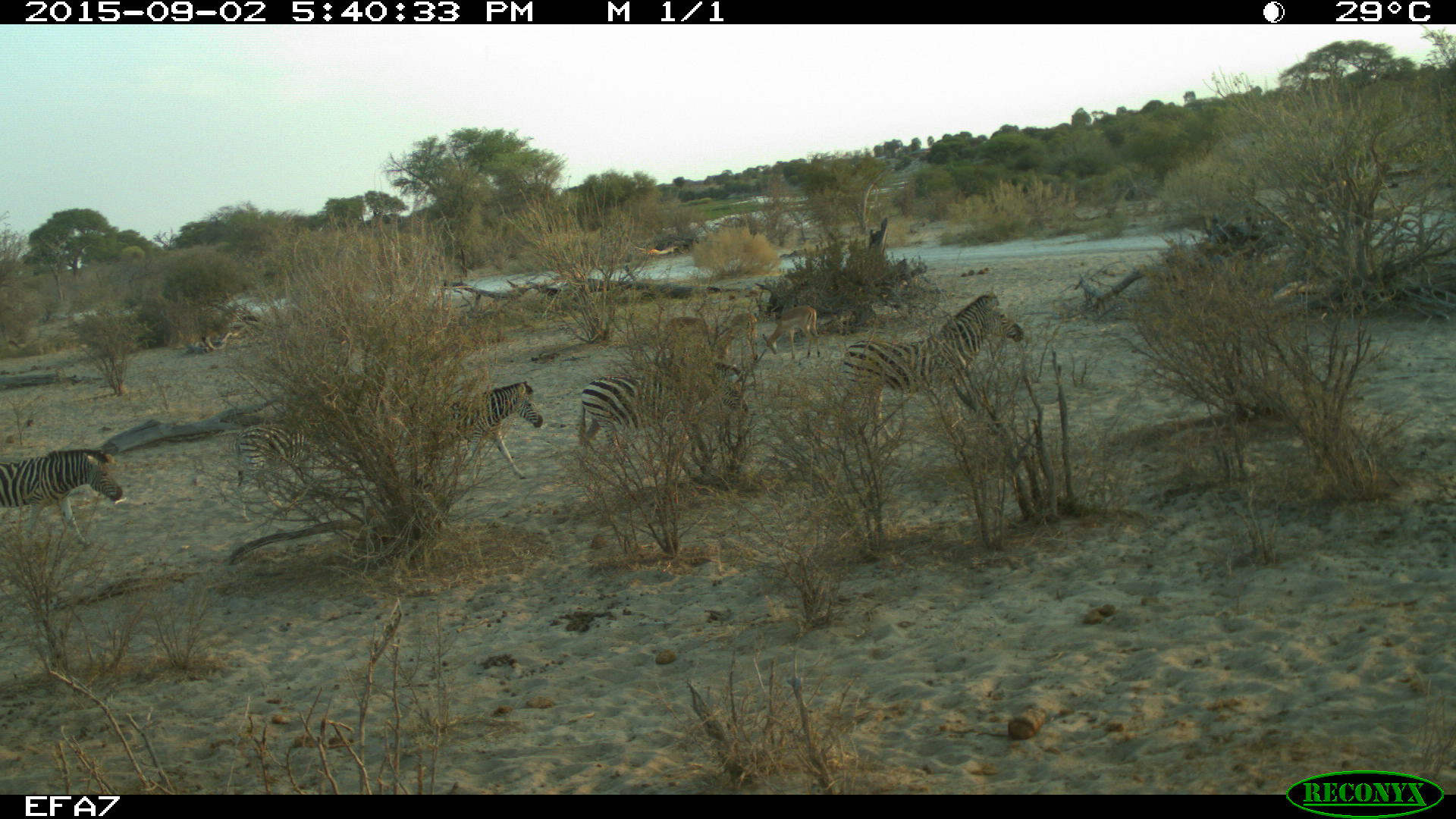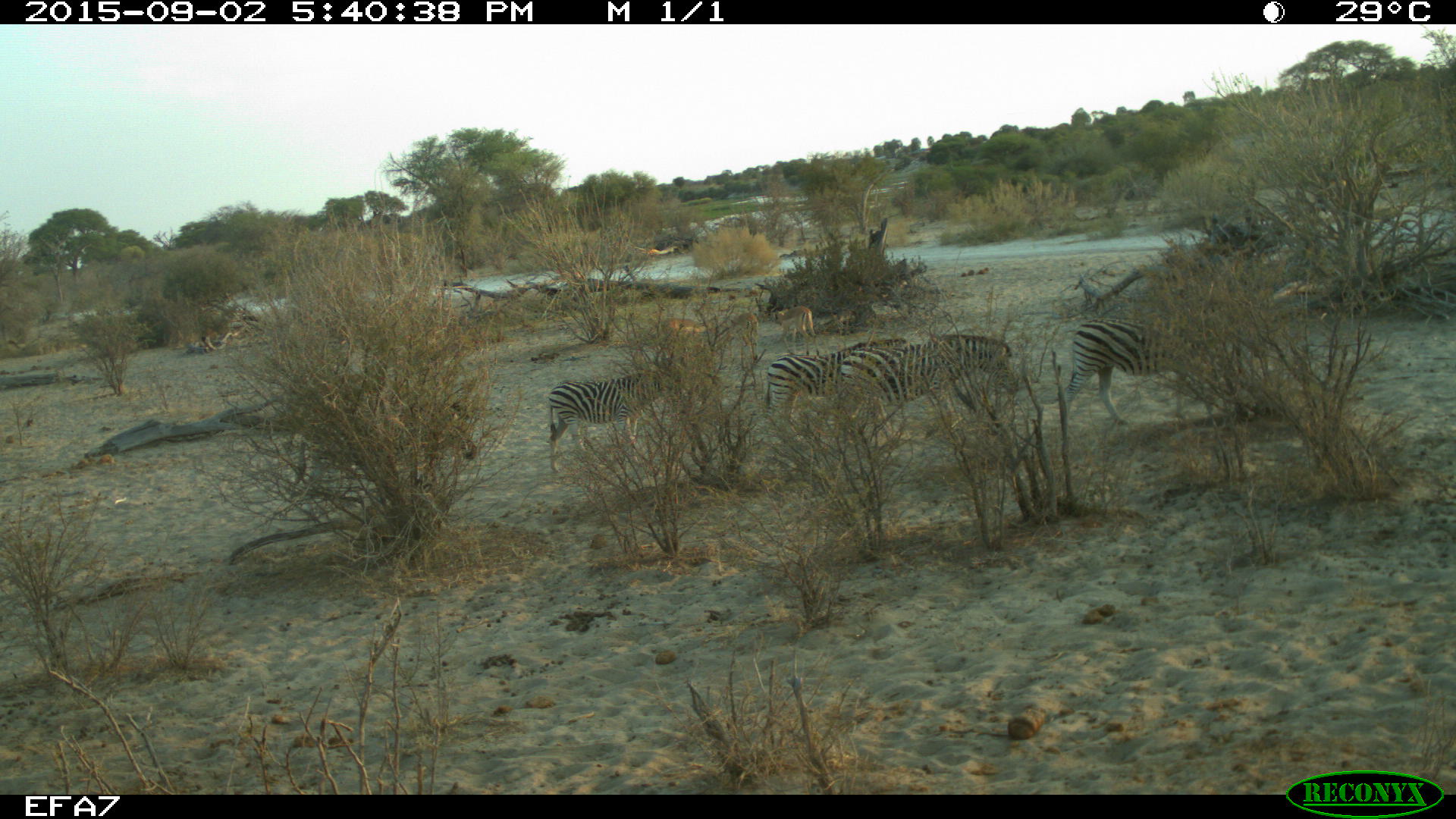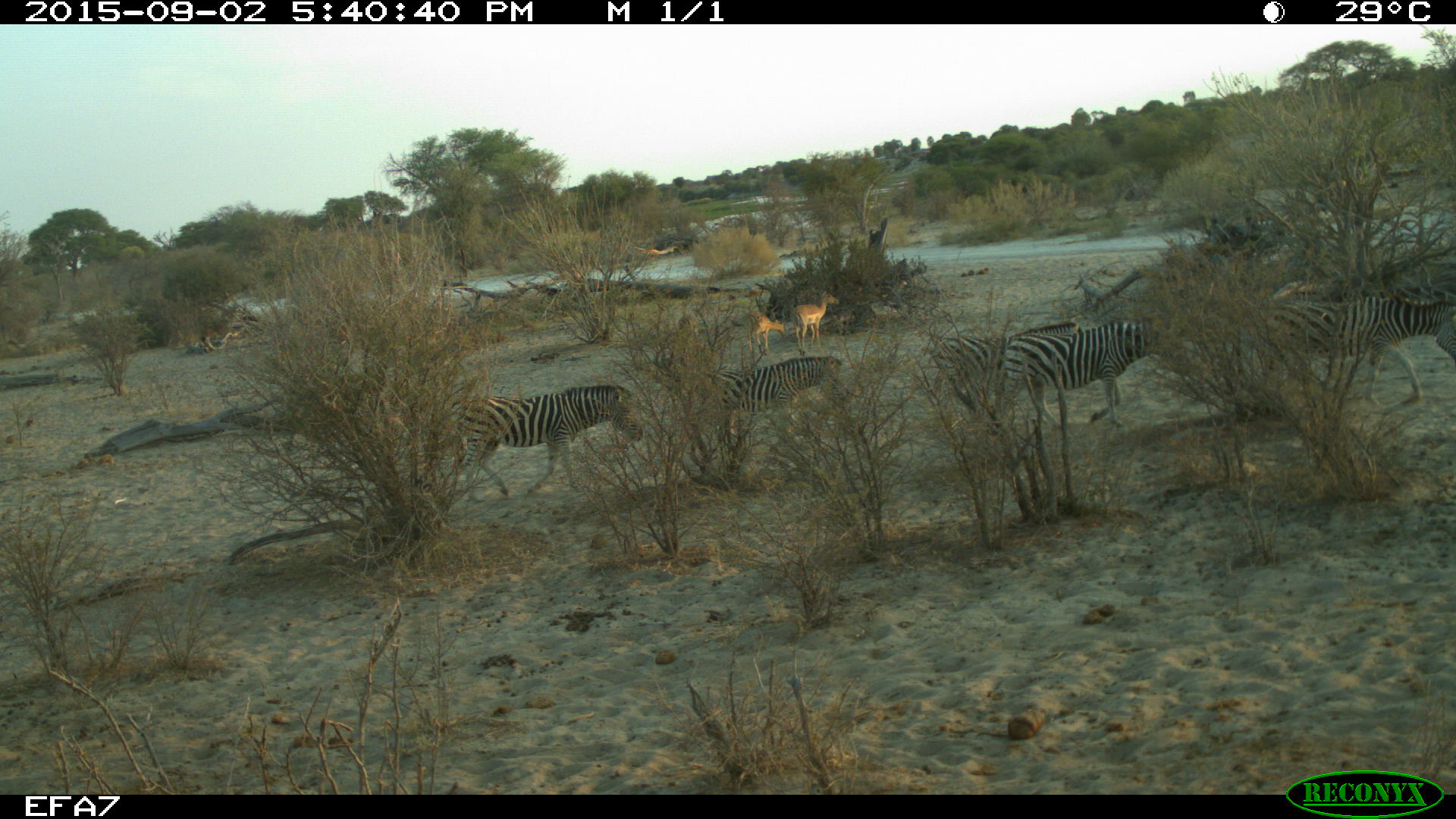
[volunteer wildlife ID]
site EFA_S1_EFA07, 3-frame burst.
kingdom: Animalia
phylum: Chordata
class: Mammalia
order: Artiodactyla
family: Bovidae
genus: Aepyceros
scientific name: Aepyceros melampus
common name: impala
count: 3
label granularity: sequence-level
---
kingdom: Animalia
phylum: Chordata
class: Mammalia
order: Perissodactyla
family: Equidae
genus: Equus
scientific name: Equus quagga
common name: plains zebra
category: zebraplains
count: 5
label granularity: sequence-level